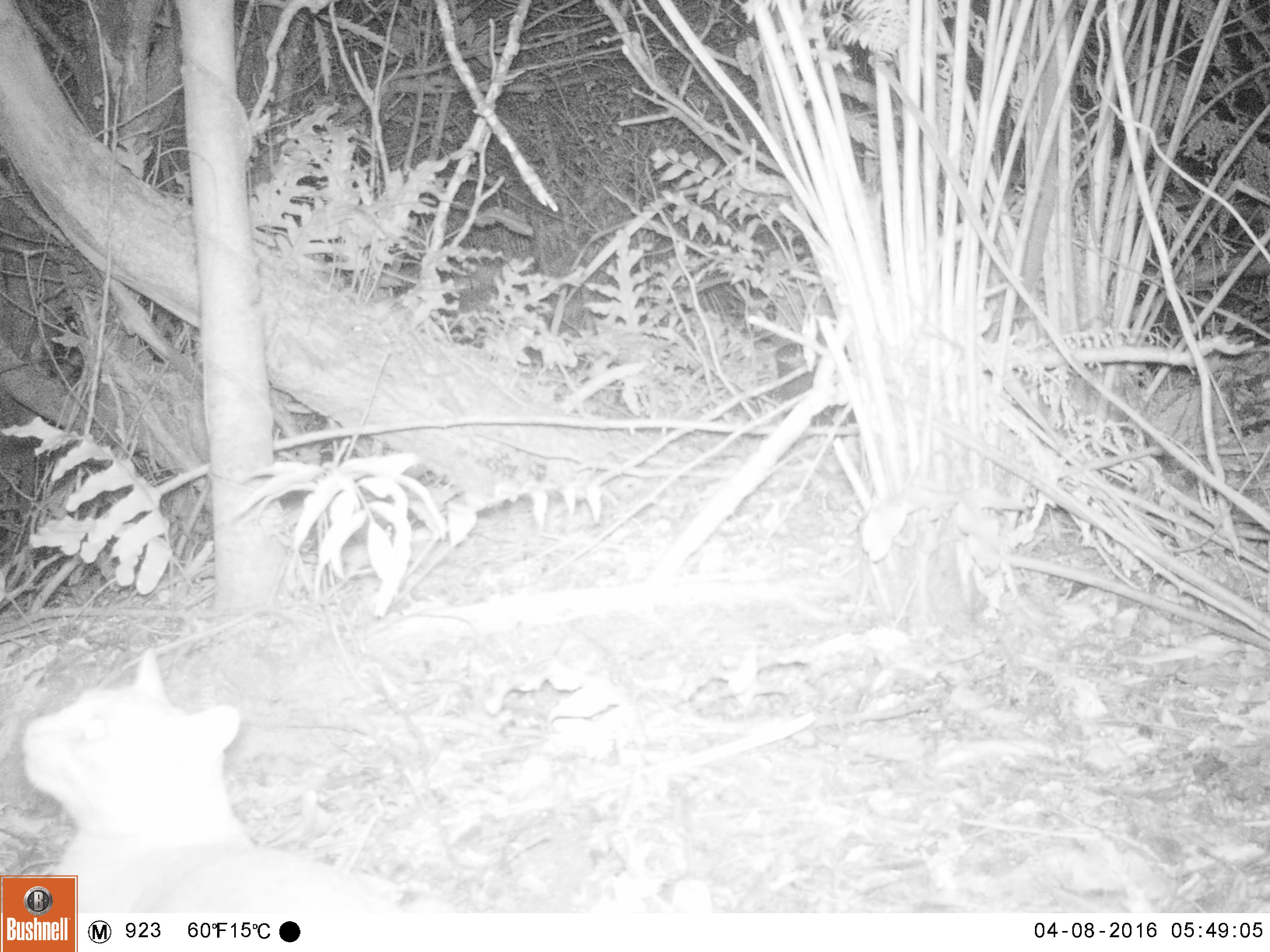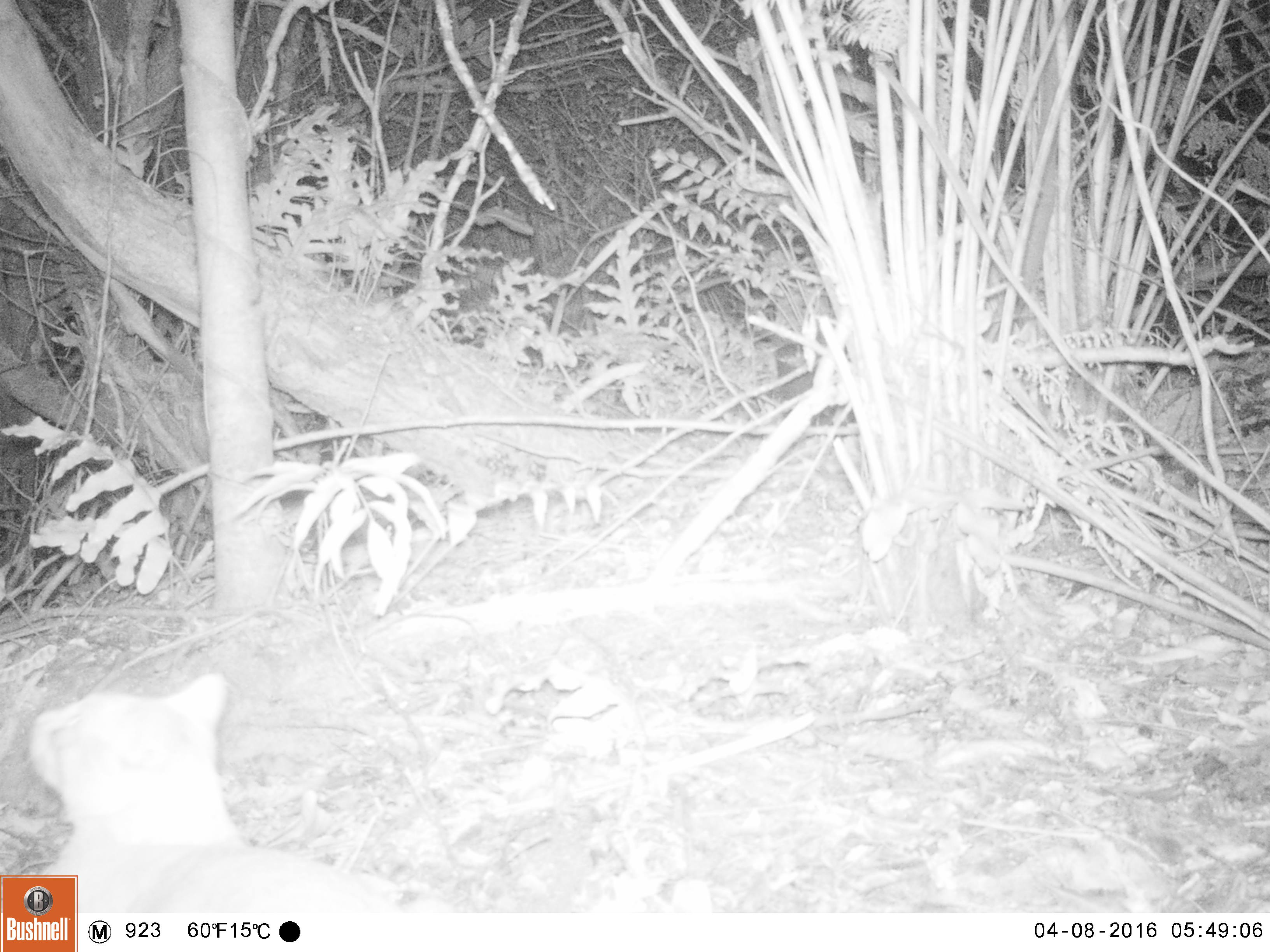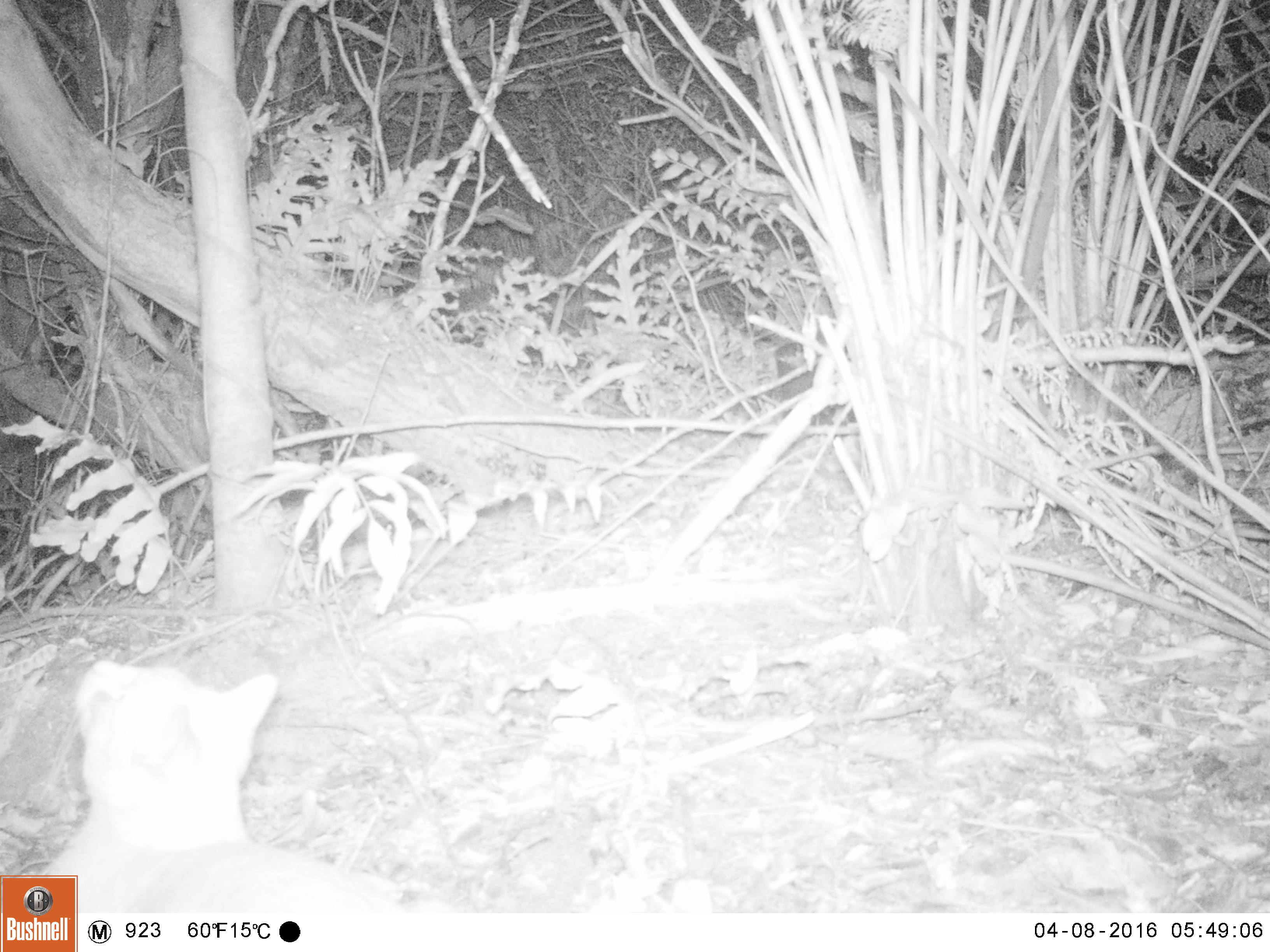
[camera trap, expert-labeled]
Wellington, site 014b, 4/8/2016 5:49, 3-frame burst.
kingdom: Animalia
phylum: Chordata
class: Mammalia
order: Carnivora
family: Felidae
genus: Felis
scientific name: Felis catus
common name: cat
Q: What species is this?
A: Cat (Felis catus).